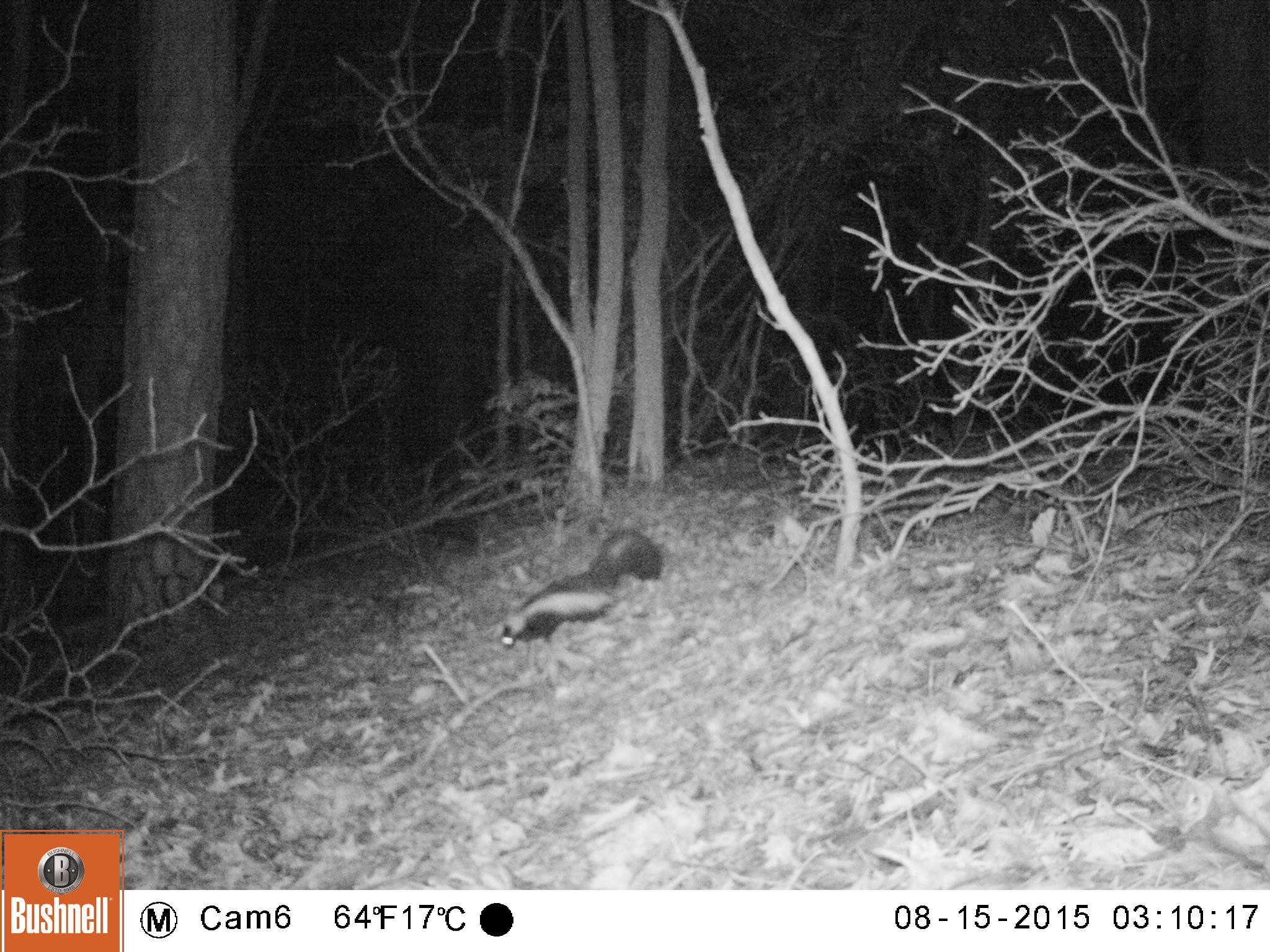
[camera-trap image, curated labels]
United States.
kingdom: Animalia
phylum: Chordata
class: Mammalia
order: Carnivora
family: Mephitidae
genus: Mephitis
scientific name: Mephitis mephitis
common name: striped skunk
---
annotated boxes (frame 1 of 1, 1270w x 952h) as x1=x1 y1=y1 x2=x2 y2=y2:
Striped Skunk: x1=494 y1=521 x2=668 y2=661